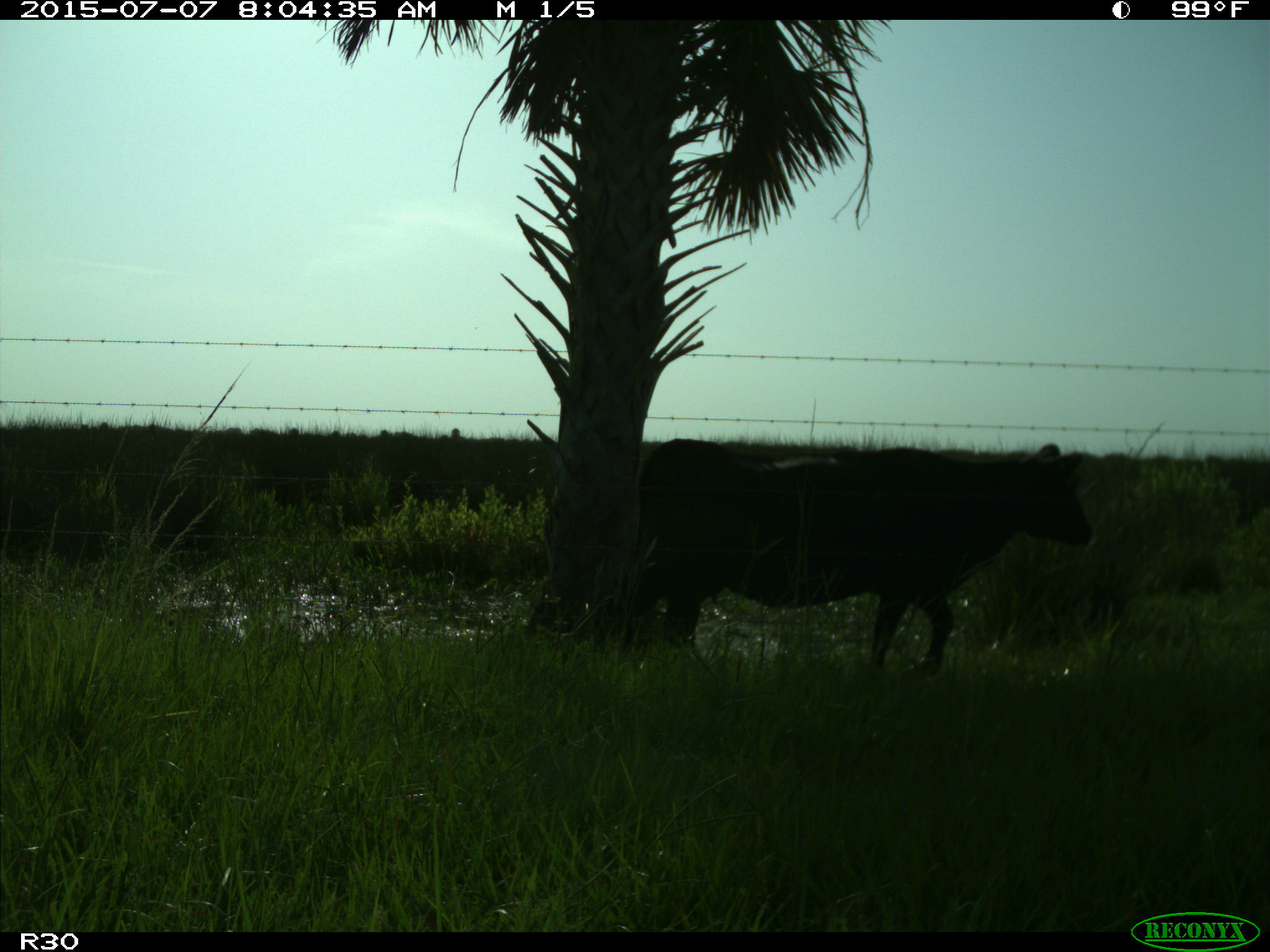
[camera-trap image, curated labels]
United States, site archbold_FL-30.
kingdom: Animalia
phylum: Chordata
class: Mammalia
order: Artiodactyla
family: Bovidae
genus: Bos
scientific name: Bos taurus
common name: domestic cow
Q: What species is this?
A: Bos taurus (domestic cow).